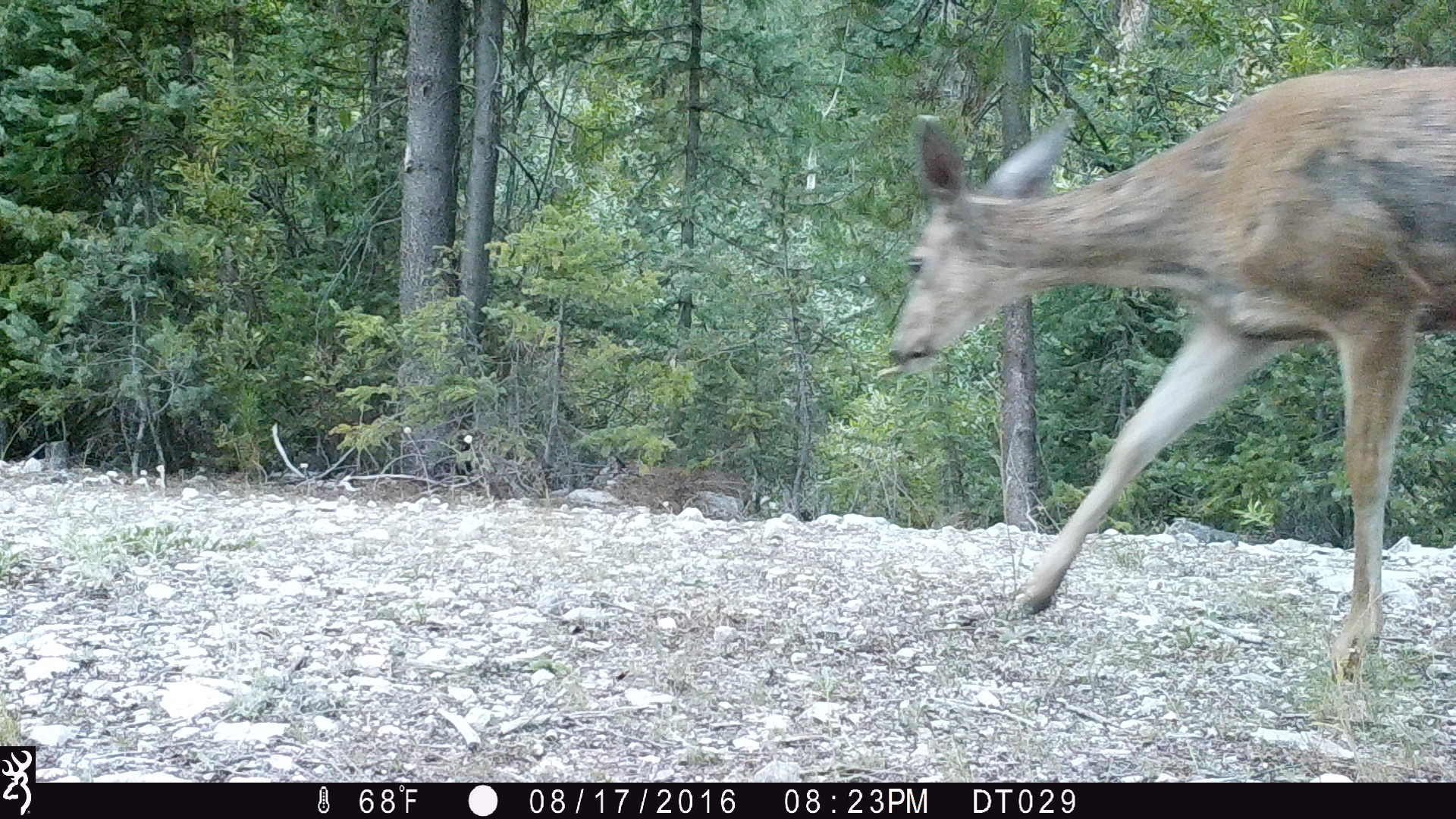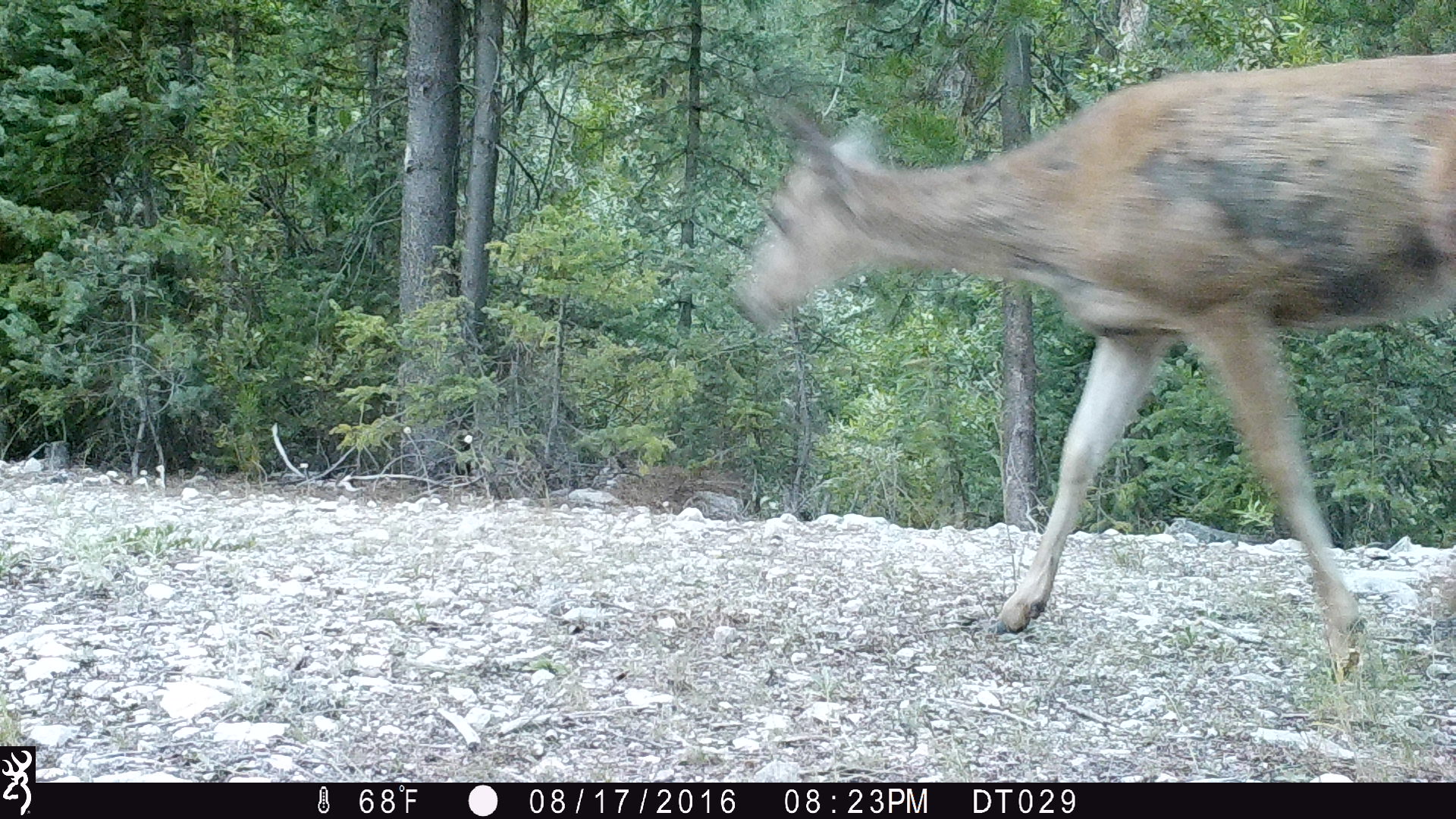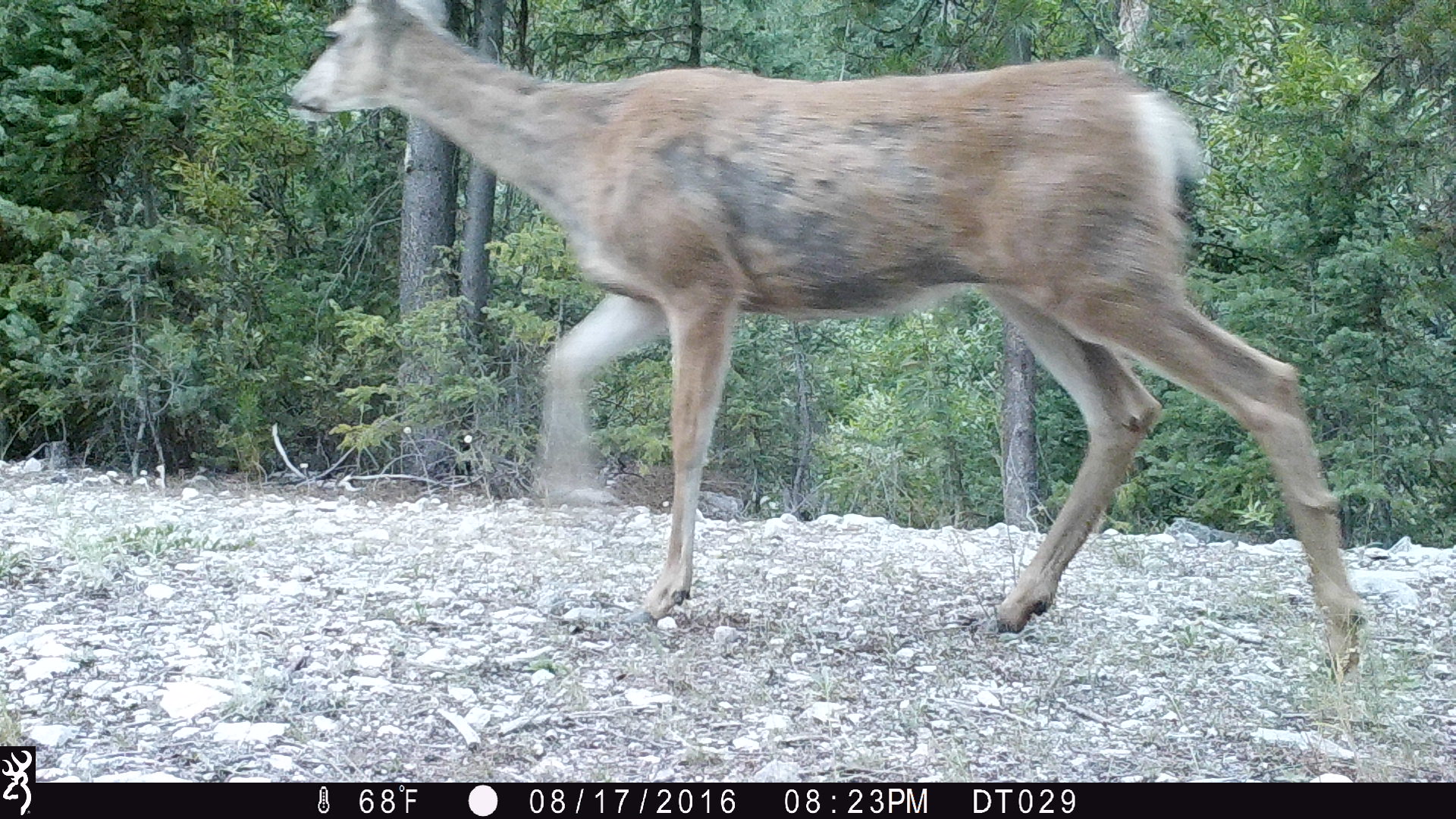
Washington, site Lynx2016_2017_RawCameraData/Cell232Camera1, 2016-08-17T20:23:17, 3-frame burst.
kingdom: Animalia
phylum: Chordata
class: Mammalia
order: Artiodactyla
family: Cervidae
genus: Odocoileus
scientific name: Odocoileus hemionus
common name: mule deer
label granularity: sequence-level